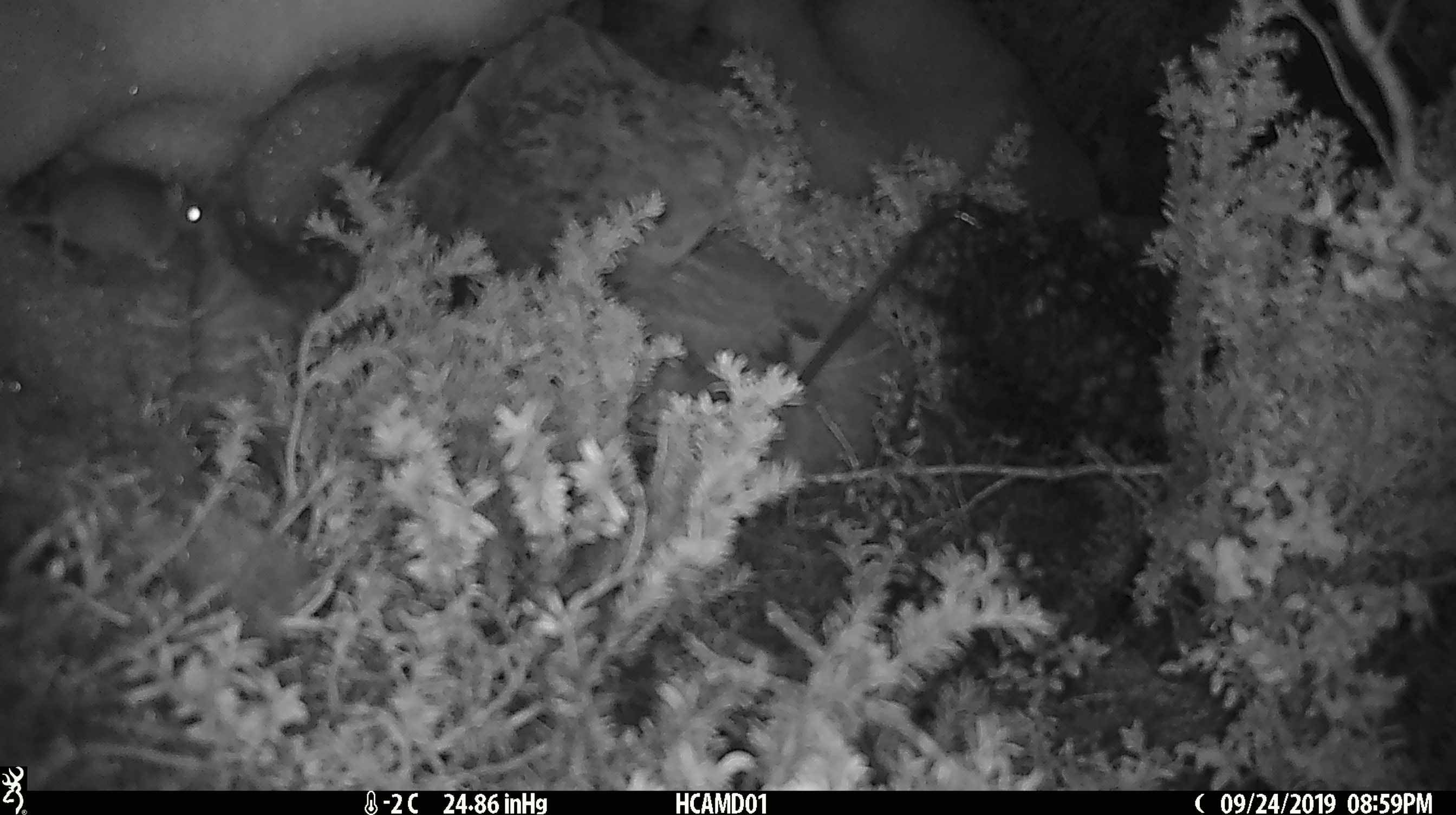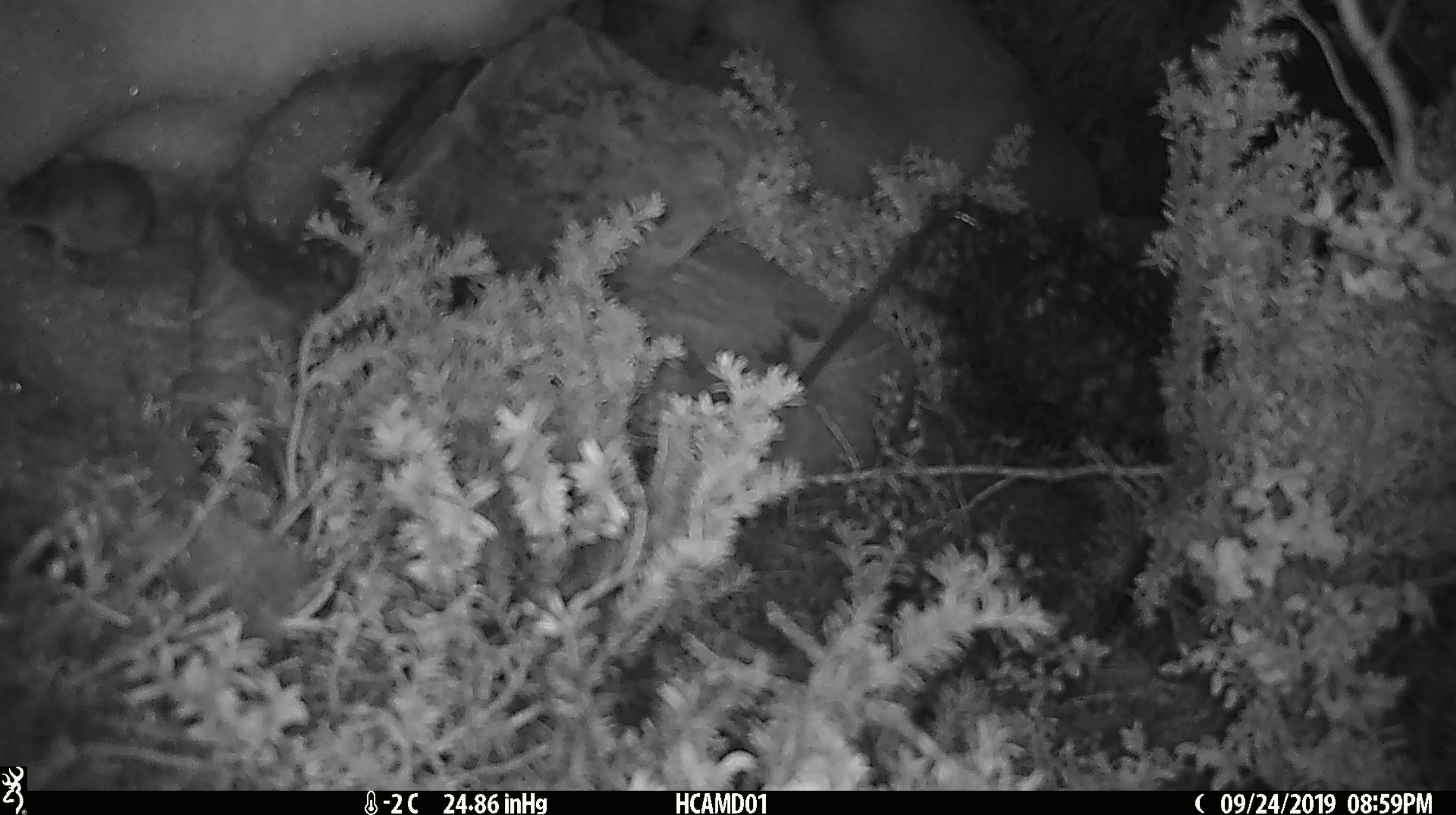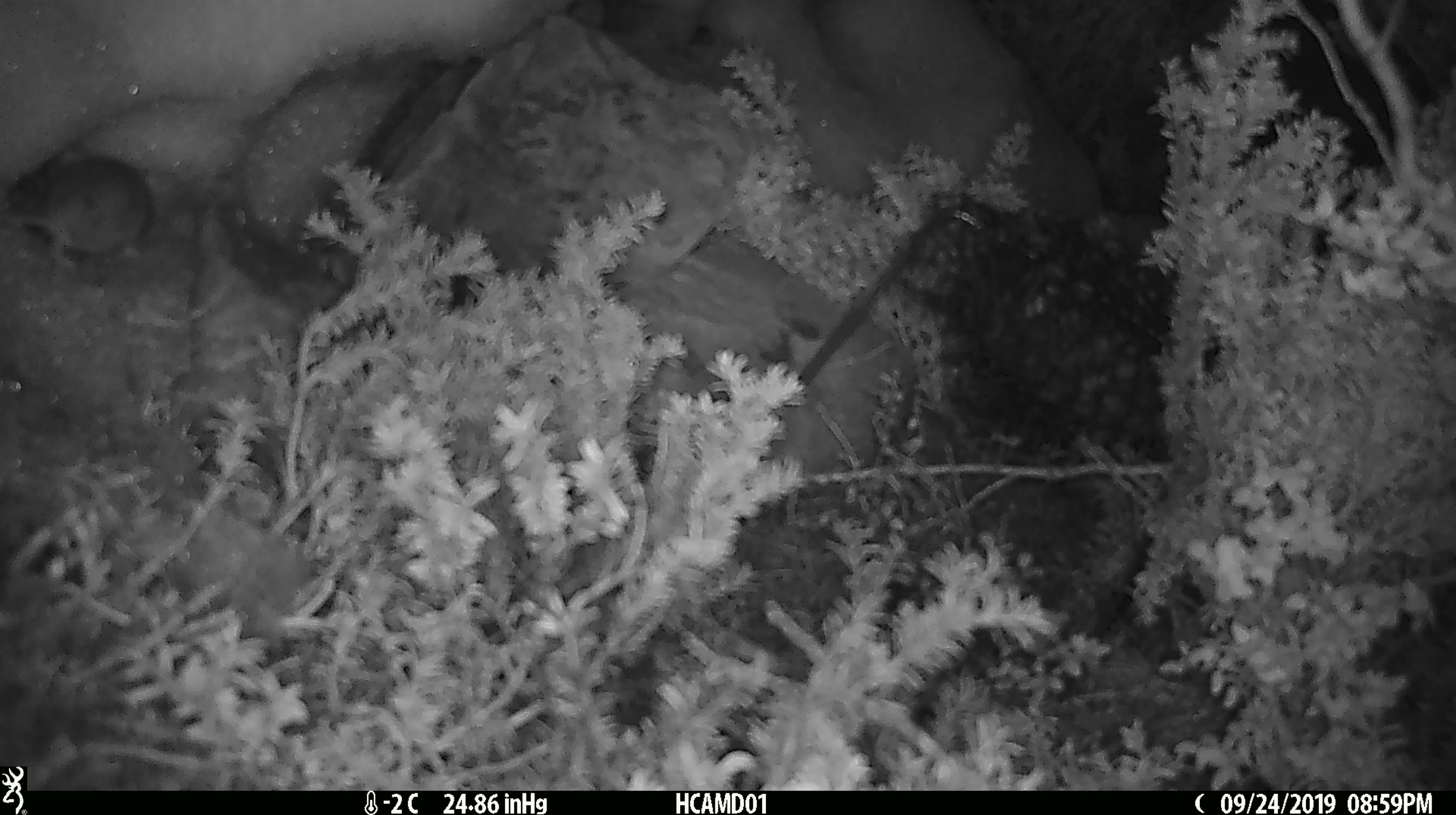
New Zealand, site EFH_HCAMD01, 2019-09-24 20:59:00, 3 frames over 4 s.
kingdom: Animalia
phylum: Chordata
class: Mammalia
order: Rodentia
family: Muridae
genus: Mus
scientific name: Mus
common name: mouse